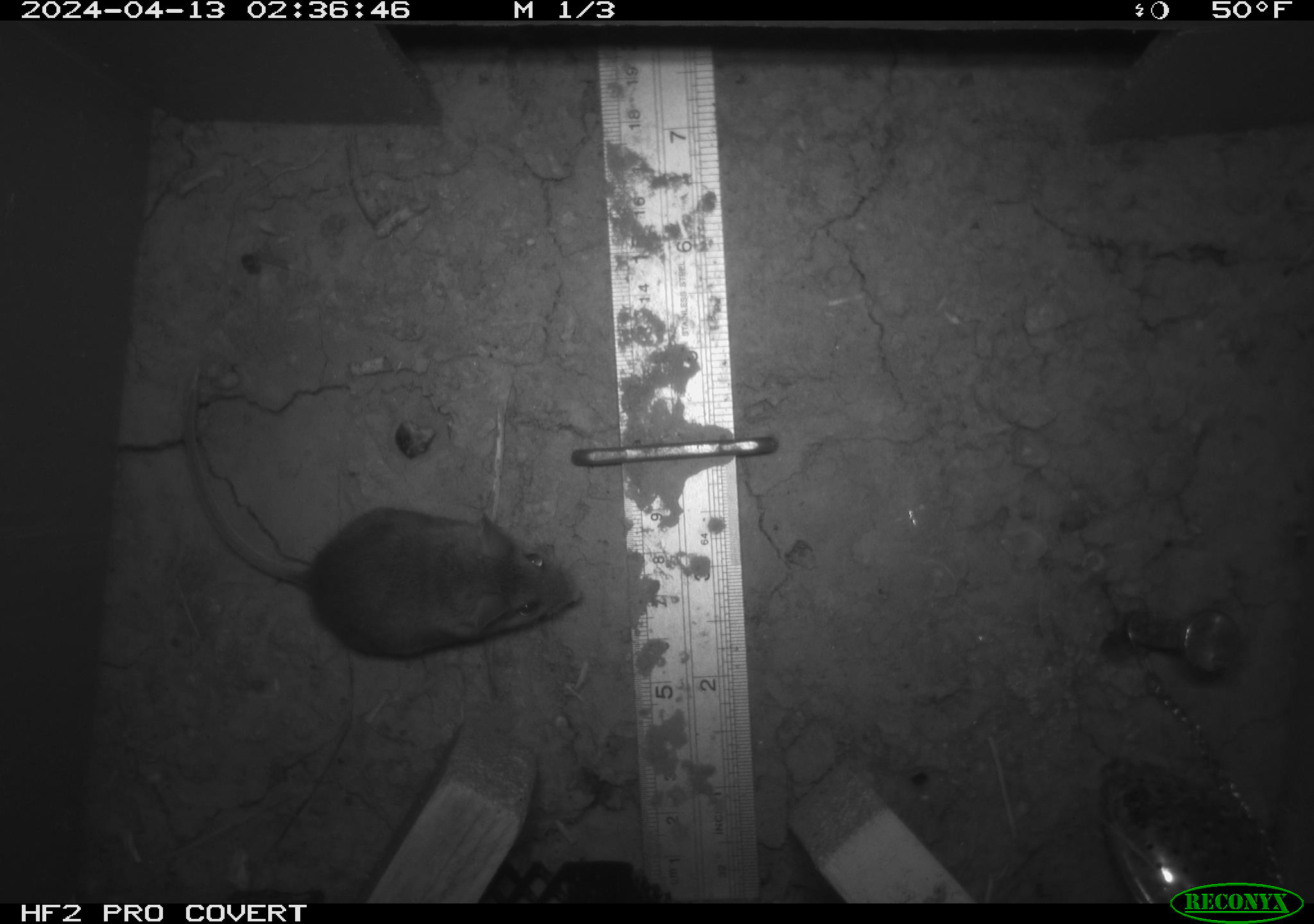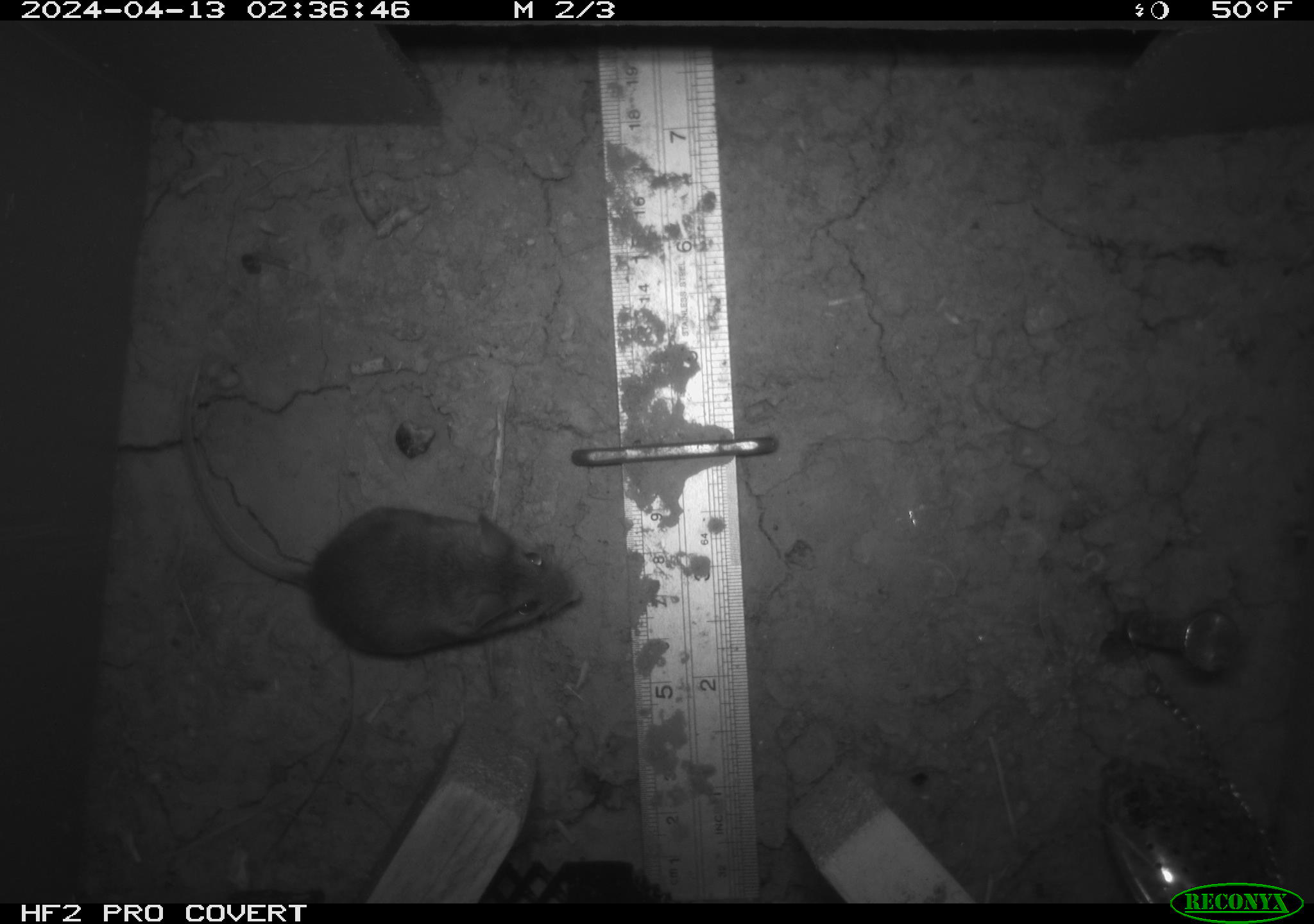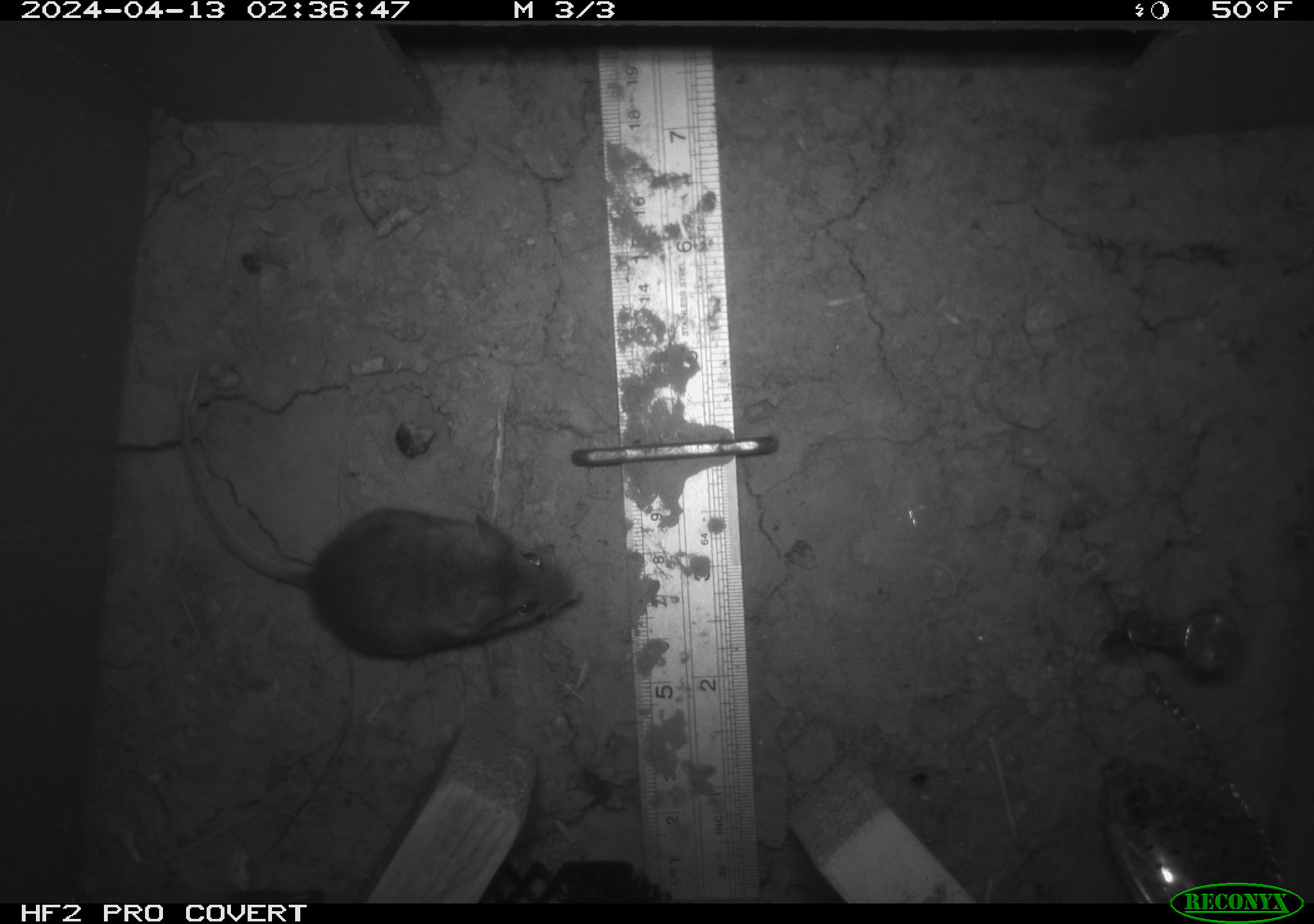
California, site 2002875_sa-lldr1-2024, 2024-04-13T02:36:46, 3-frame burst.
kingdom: Animalia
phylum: Chordata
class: Mammalia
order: Rodentia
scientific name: Rodentia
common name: mouse species